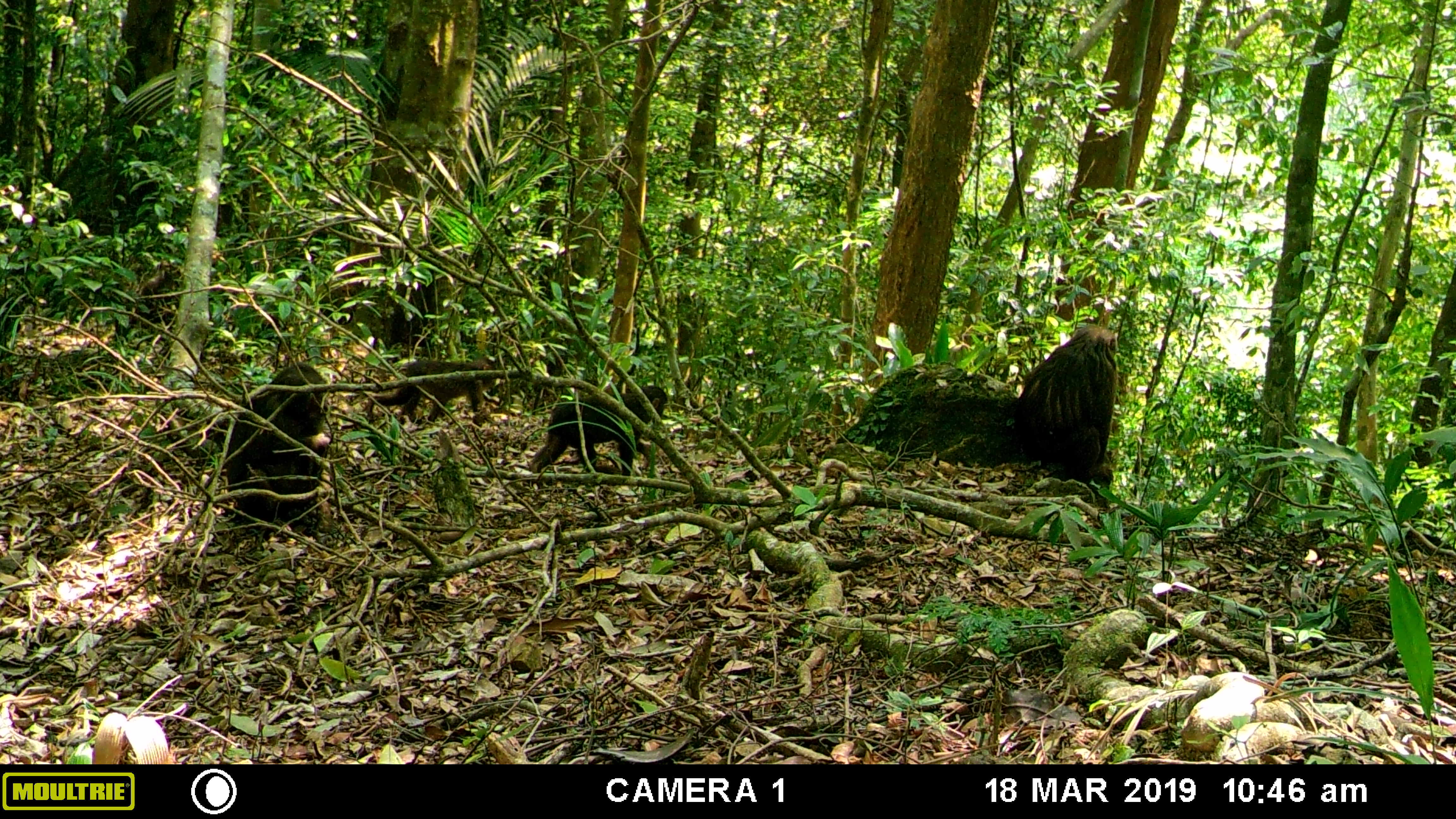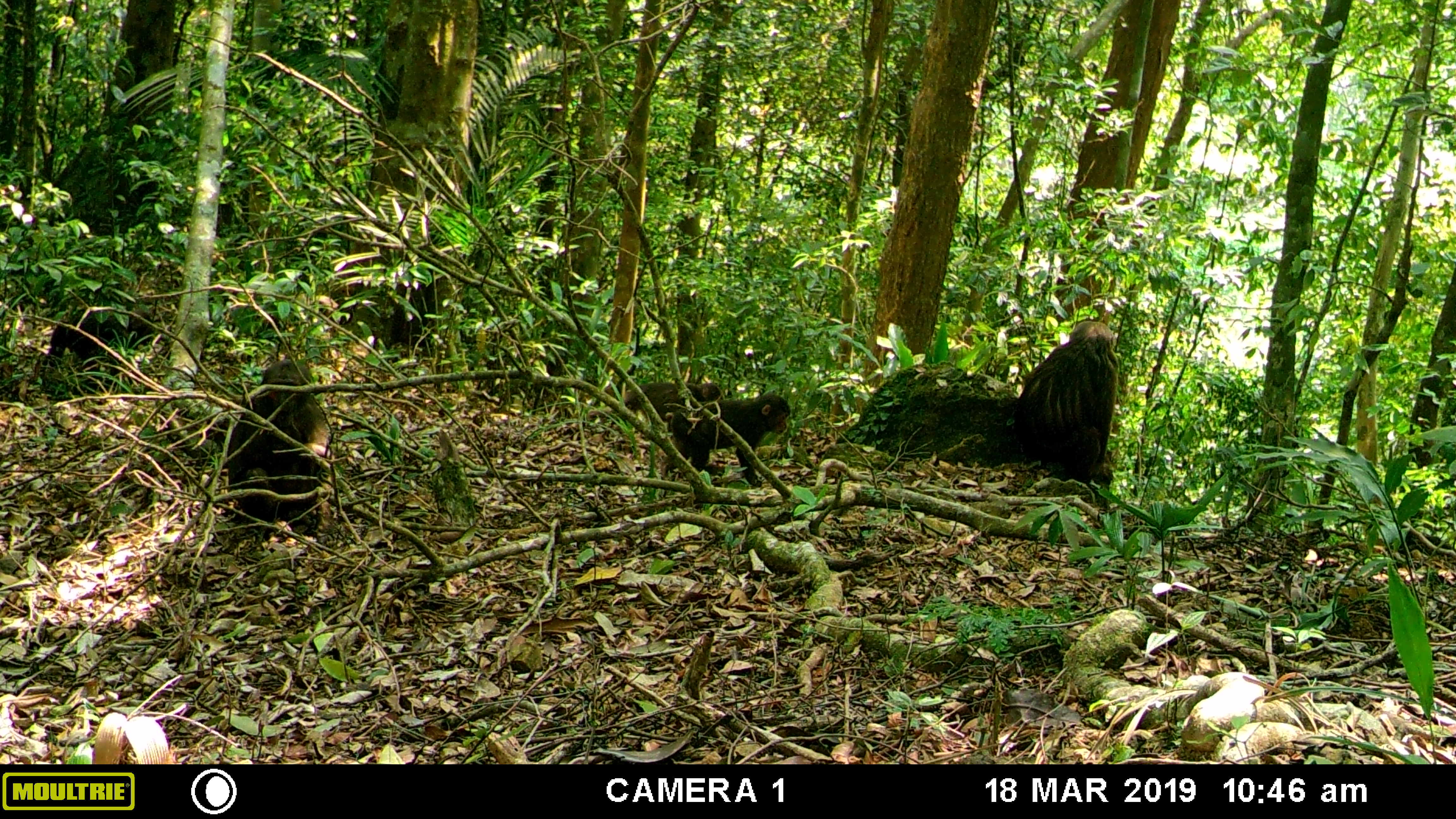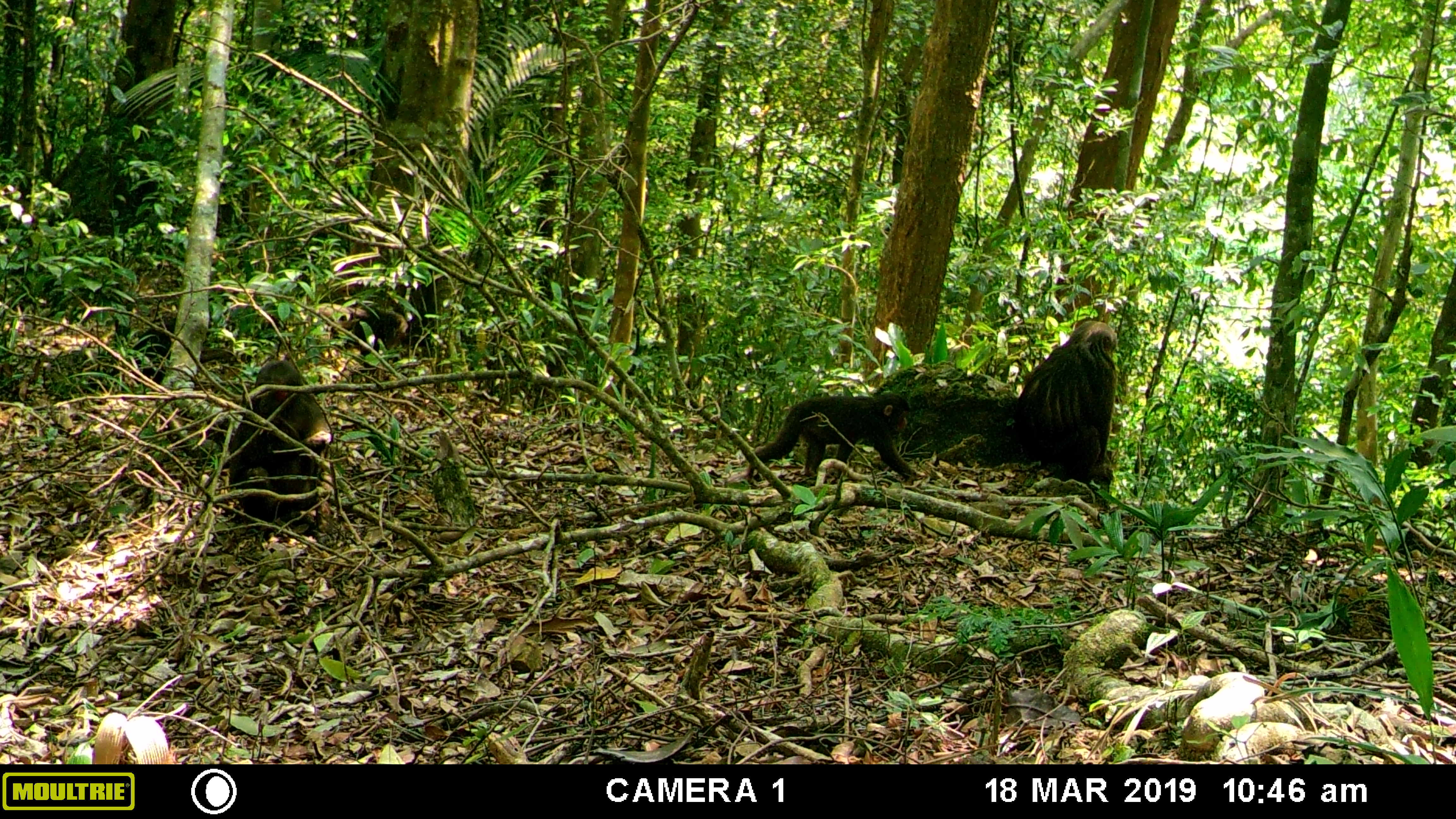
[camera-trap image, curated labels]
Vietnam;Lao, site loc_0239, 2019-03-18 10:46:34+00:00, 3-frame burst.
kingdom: Animalia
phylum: Chordata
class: Mammalia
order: Primates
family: Cercopithecidae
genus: Macaca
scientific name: Macaca arctoides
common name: stump-tailed macaque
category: stump tailed macaque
Stump tailed macaque (stump-tailed macaque) (Macaca arctoides). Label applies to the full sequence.